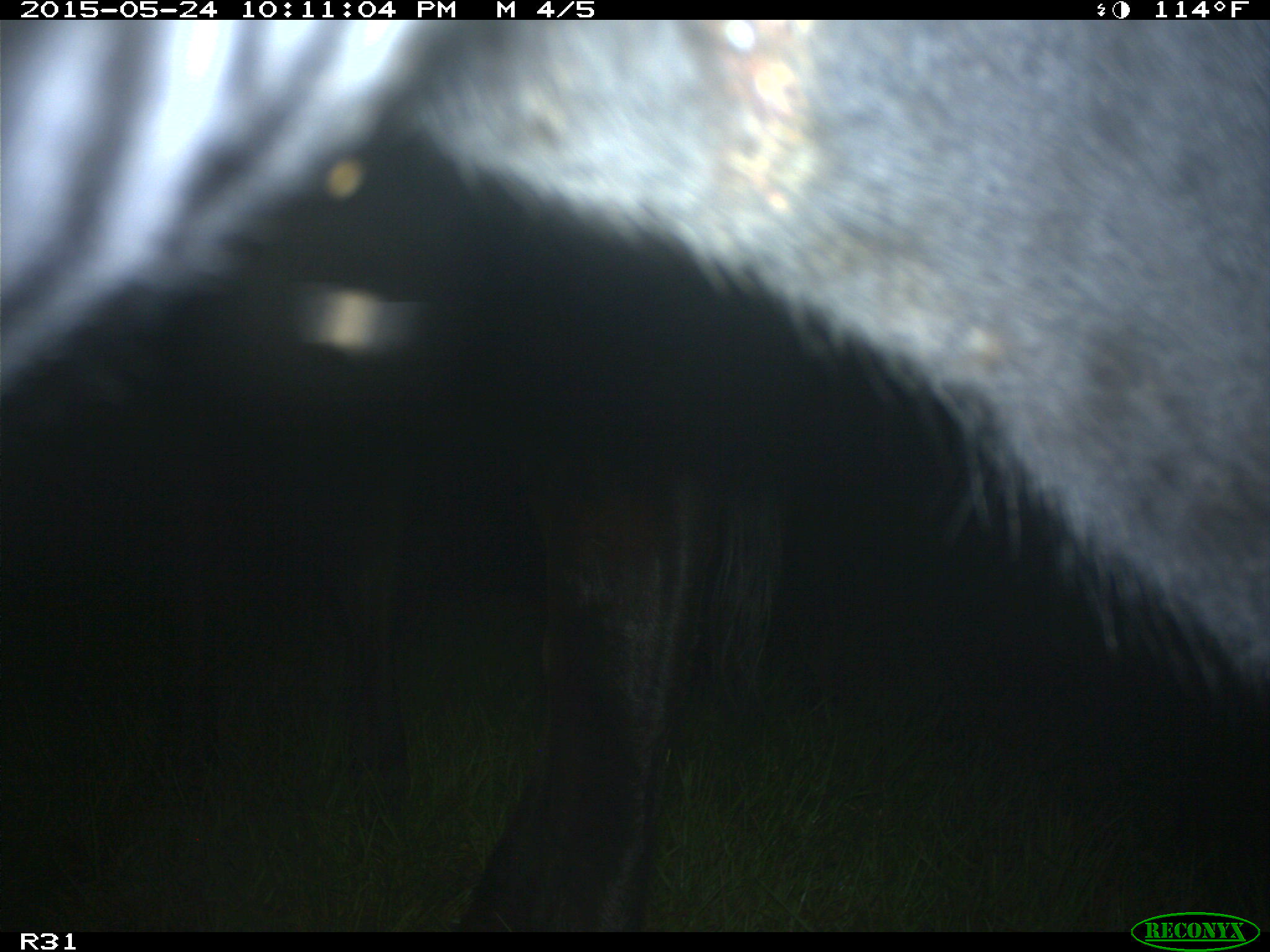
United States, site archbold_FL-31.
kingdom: Animalia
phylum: Chordata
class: Mammalia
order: Artiodactyla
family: Bovidae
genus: Bos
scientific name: Bos taurus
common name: domestic cow